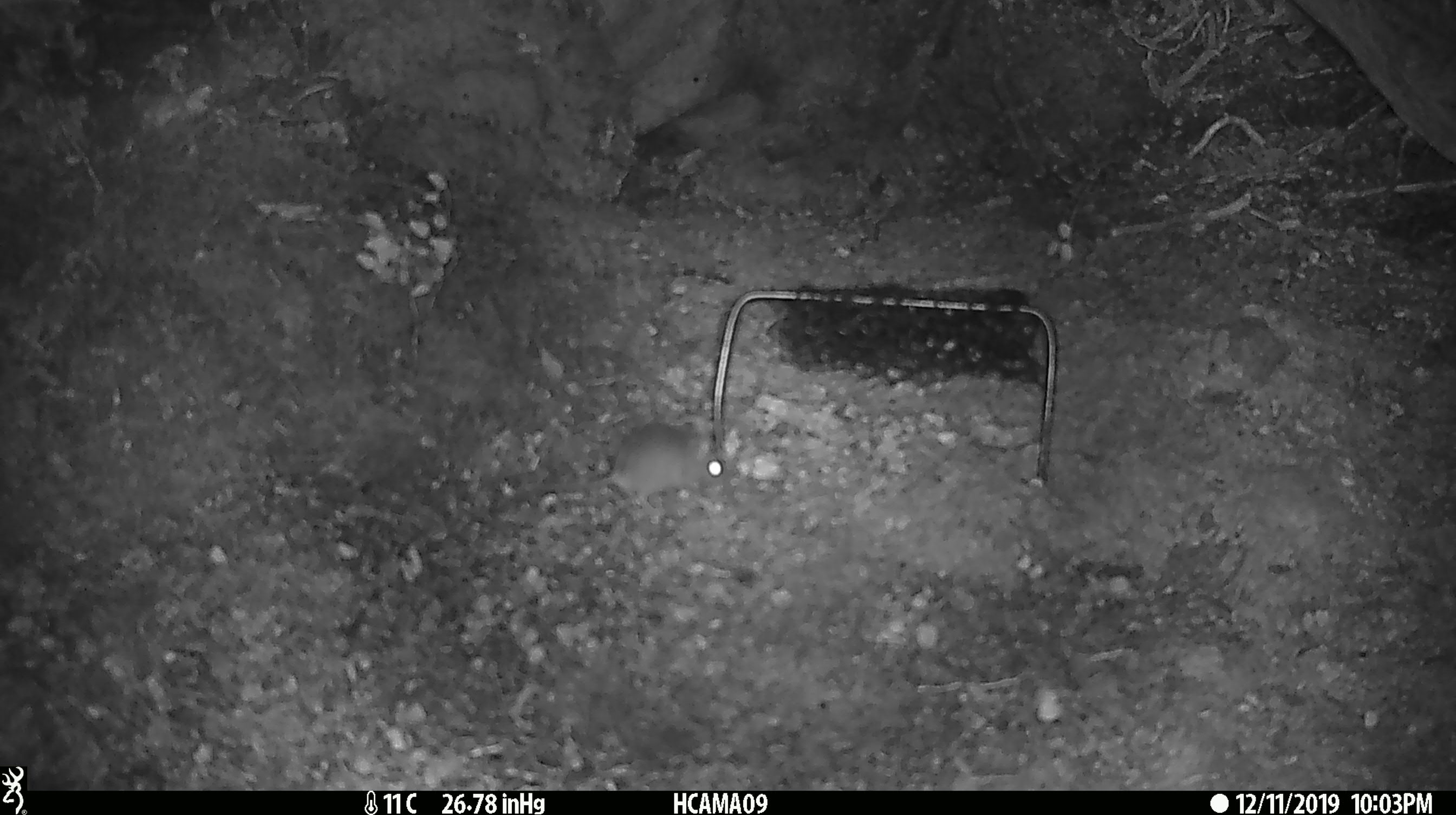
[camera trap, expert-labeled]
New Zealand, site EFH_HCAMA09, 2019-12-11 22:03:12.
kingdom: Animalia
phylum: Chordata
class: Mammalia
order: Rodentia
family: Muridae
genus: Mus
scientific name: Mus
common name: mouse